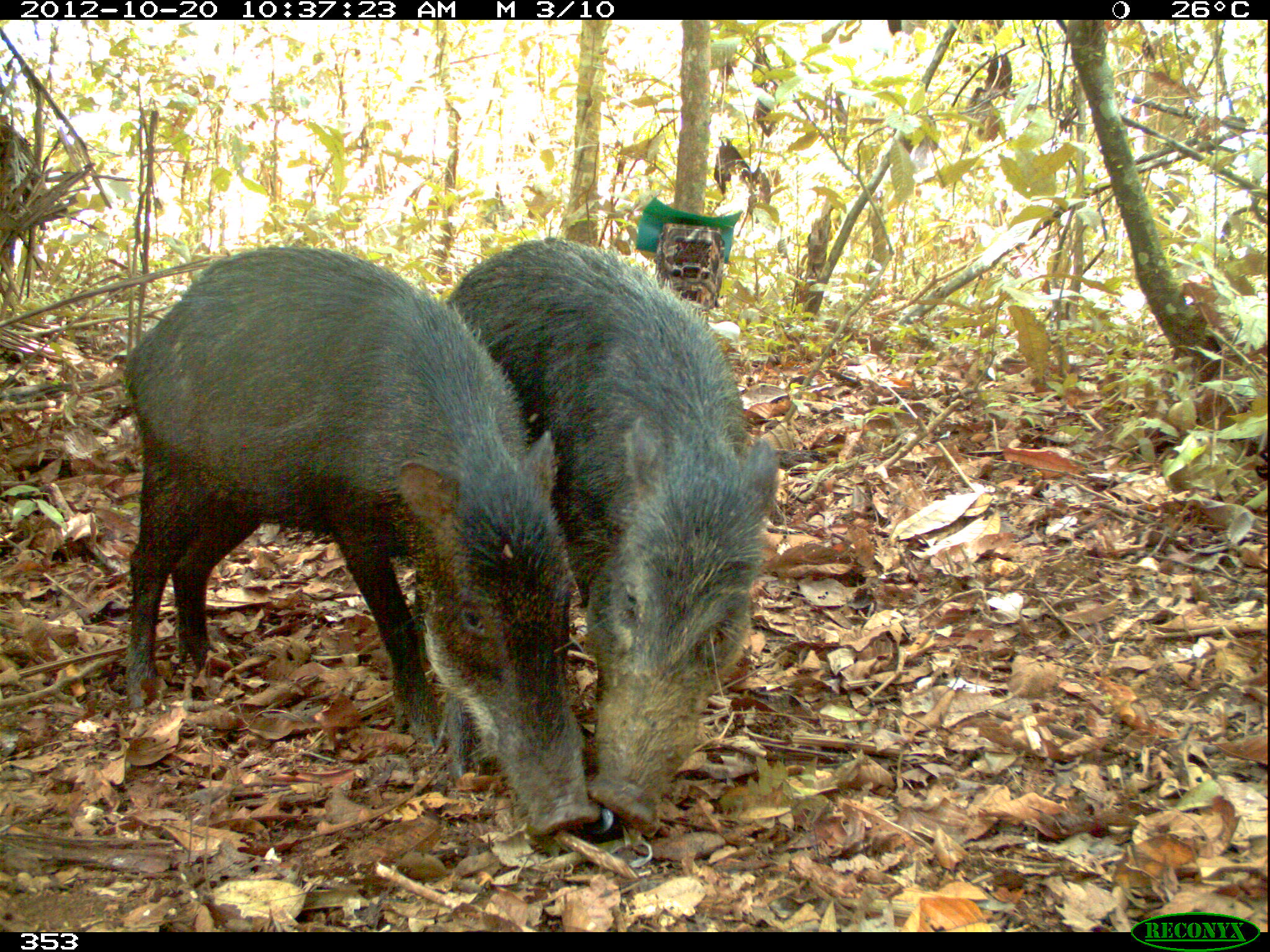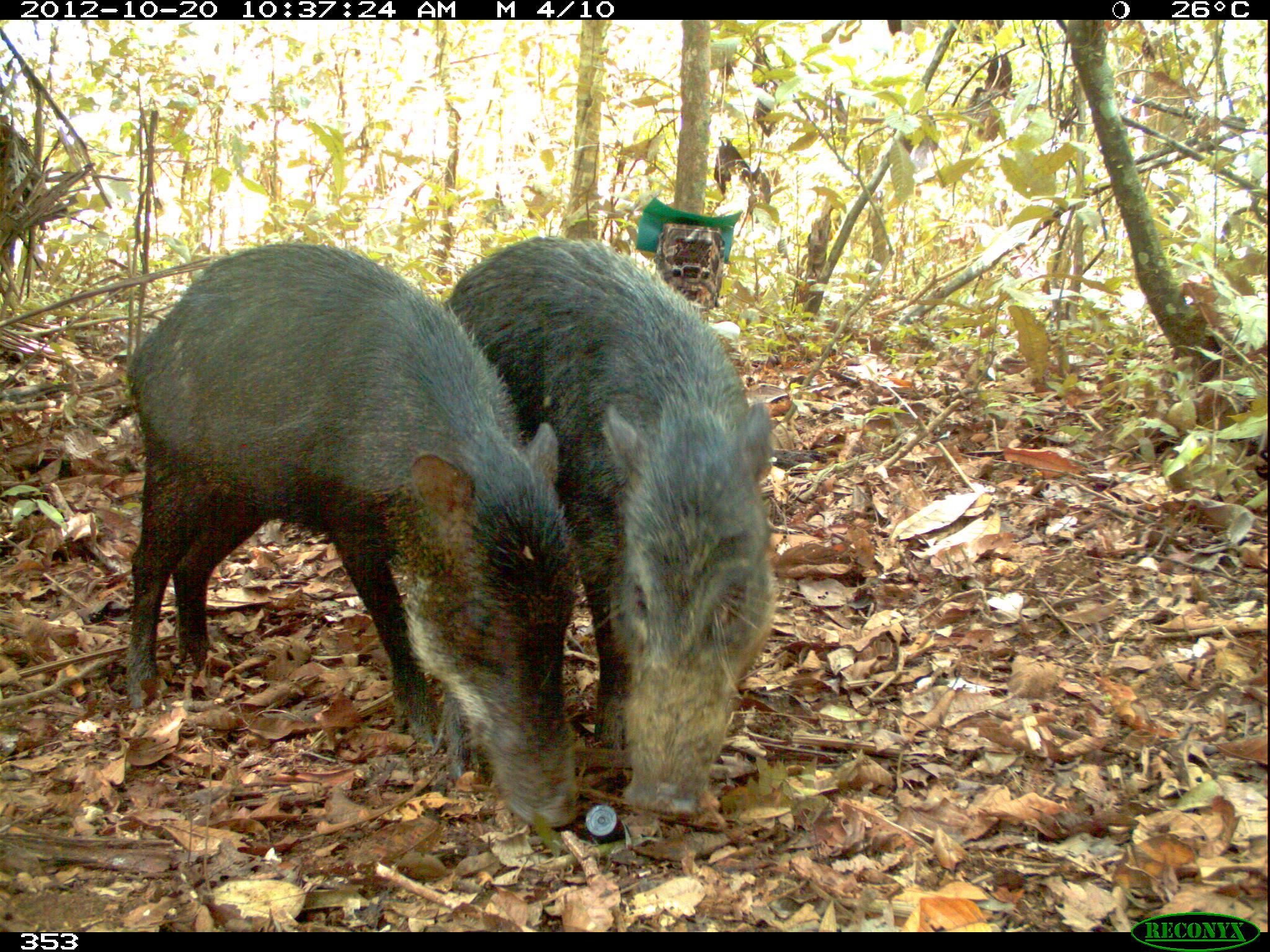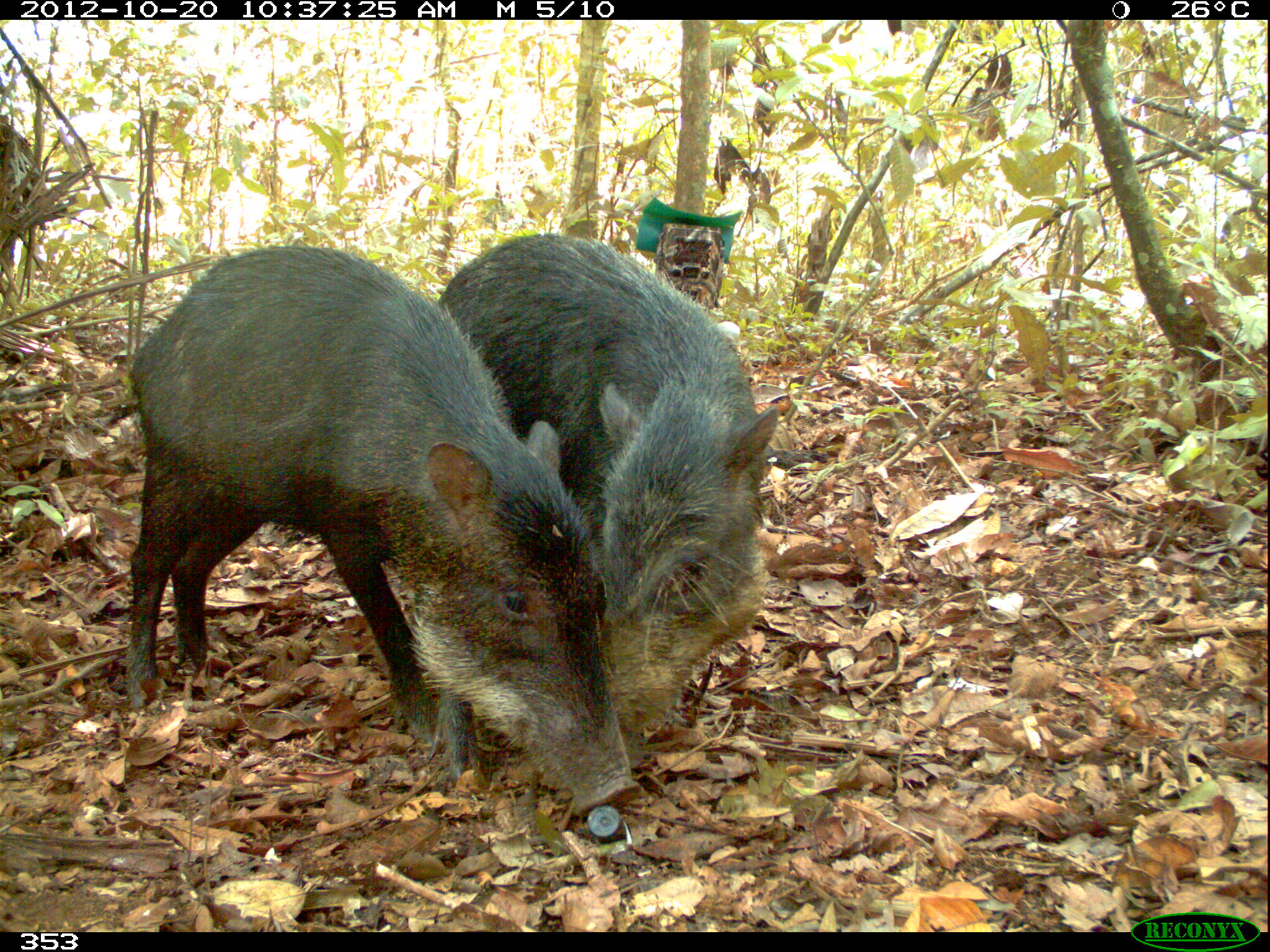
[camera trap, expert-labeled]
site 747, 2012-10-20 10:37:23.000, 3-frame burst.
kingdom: Animalia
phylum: Chordata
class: Mammalia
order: Artiodactyla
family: Tayassuidae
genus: Tayassu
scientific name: Tayassu pecari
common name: white-lipped peccary